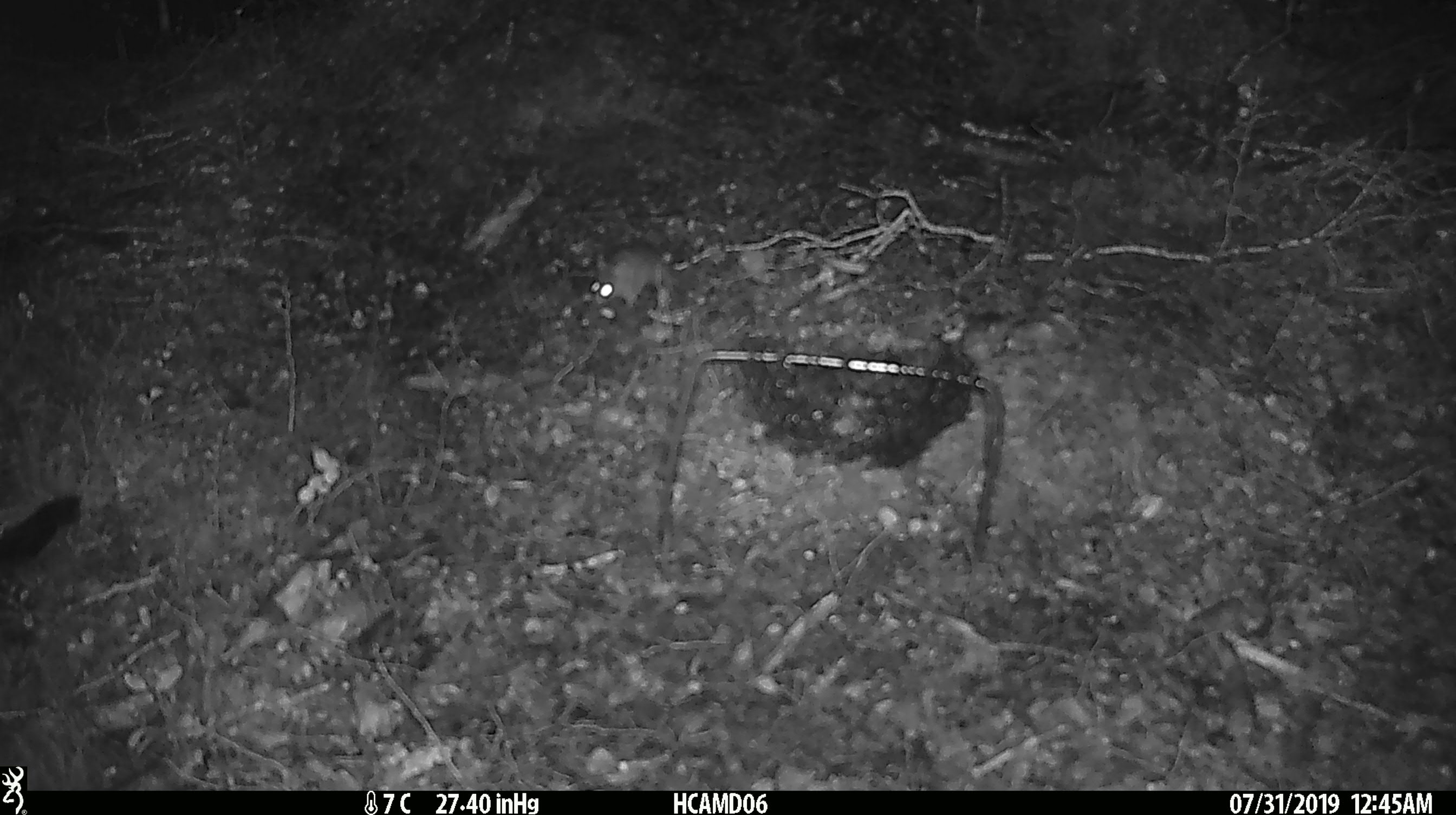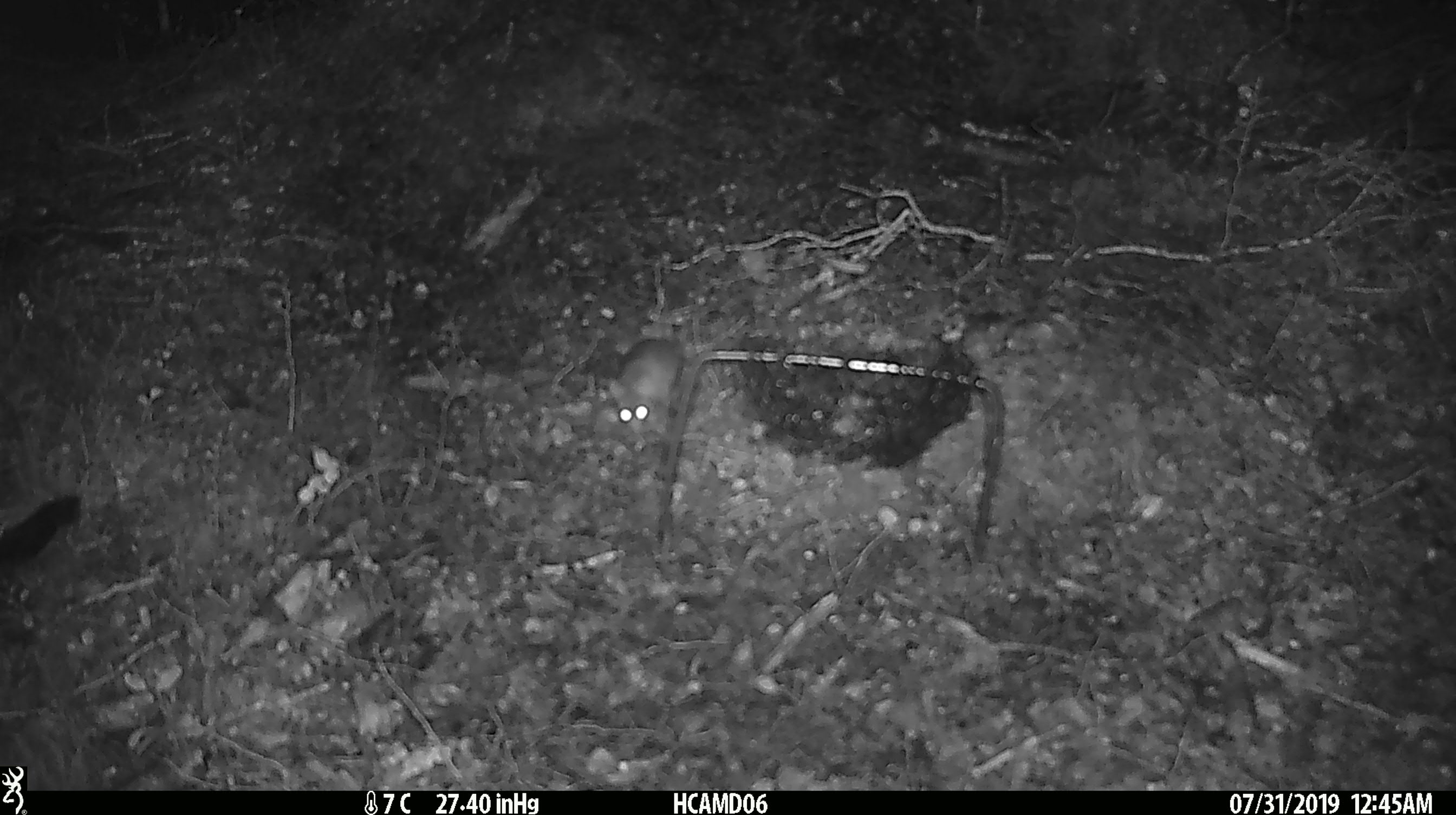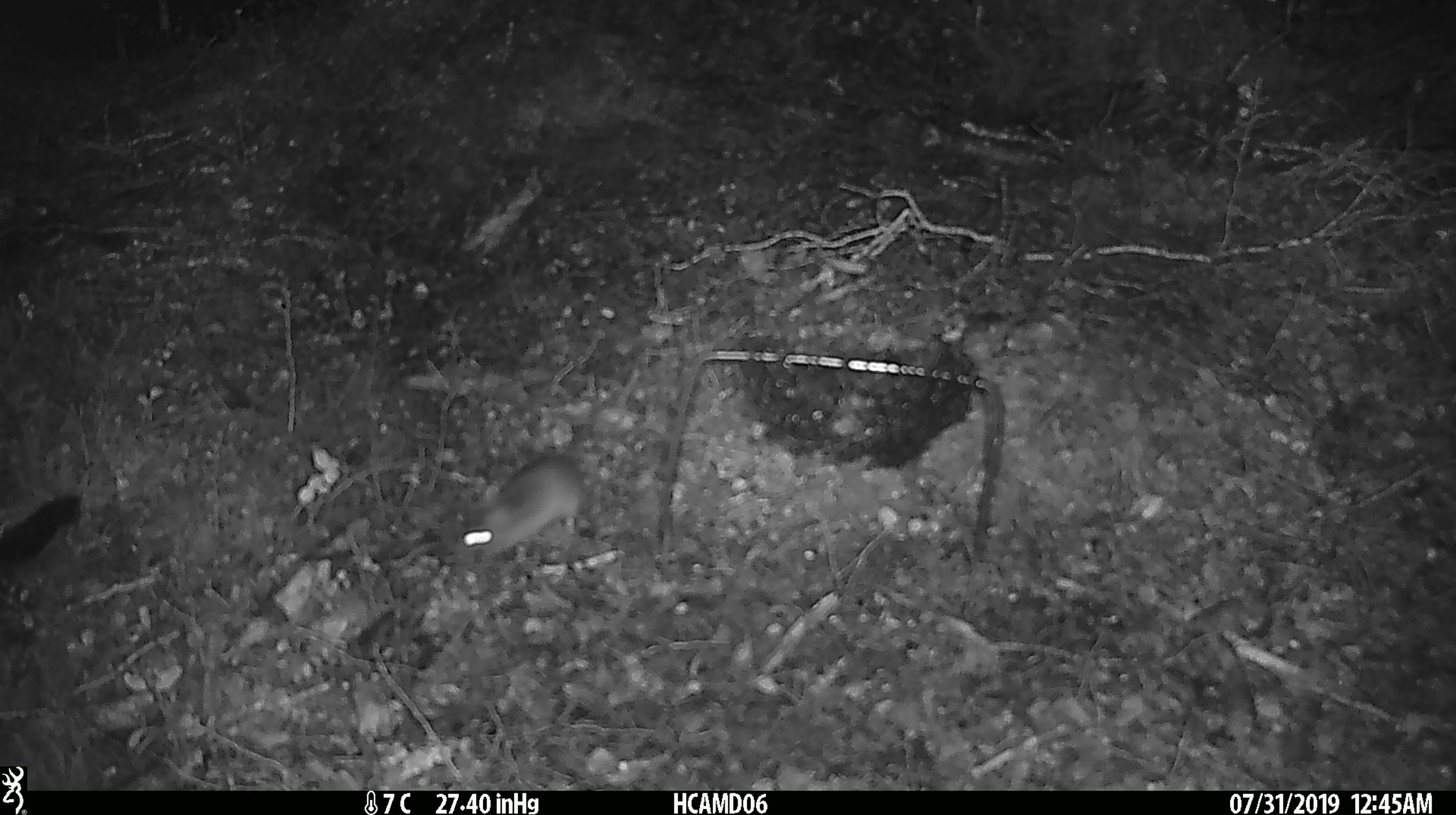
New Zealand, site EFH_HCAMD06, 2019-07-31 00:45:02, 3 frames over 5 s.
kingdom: Animalia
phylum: Chordata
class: Mammalia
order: Rodentia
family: Muridae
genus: Mus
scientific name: Mus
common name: mouse